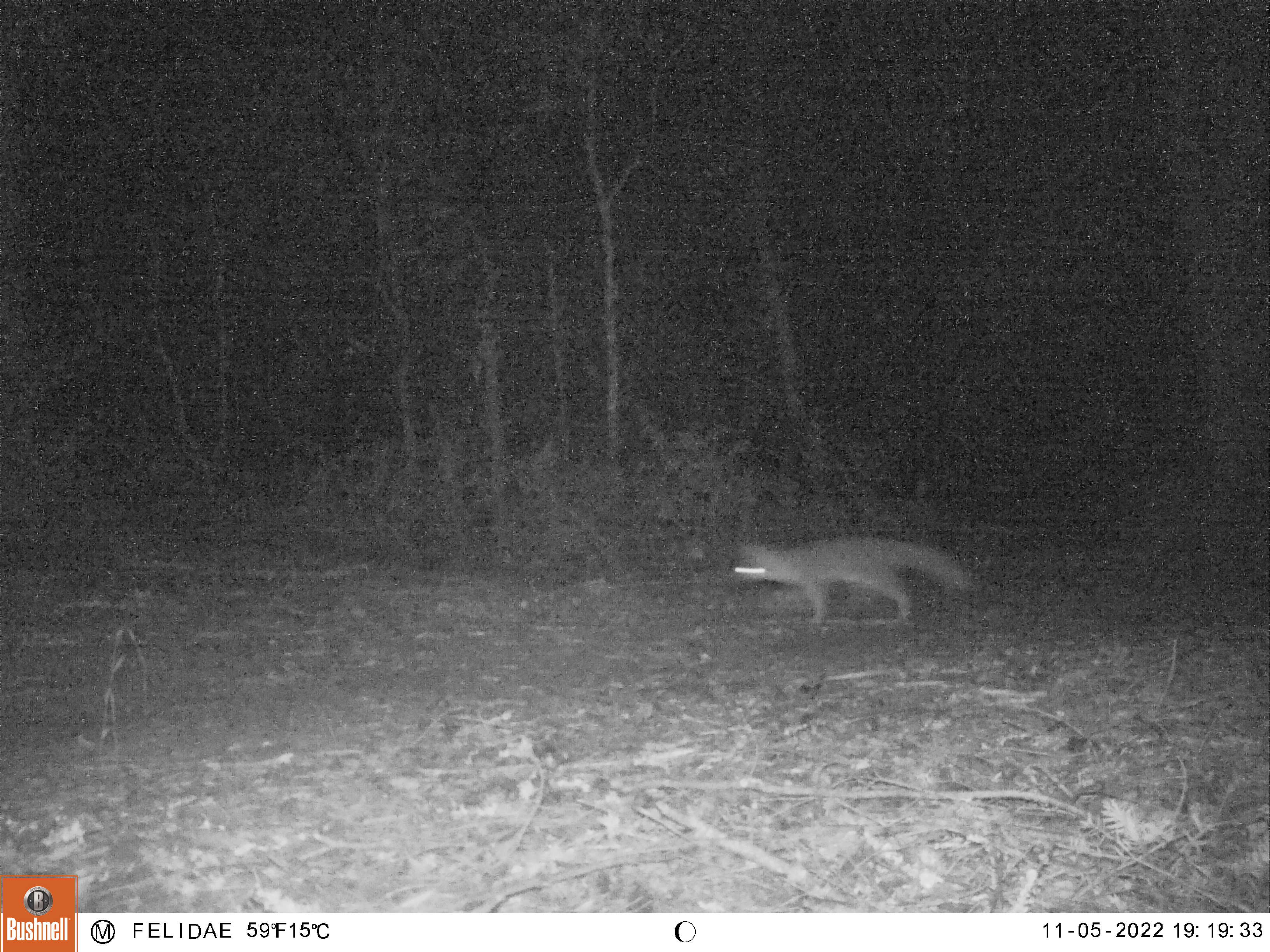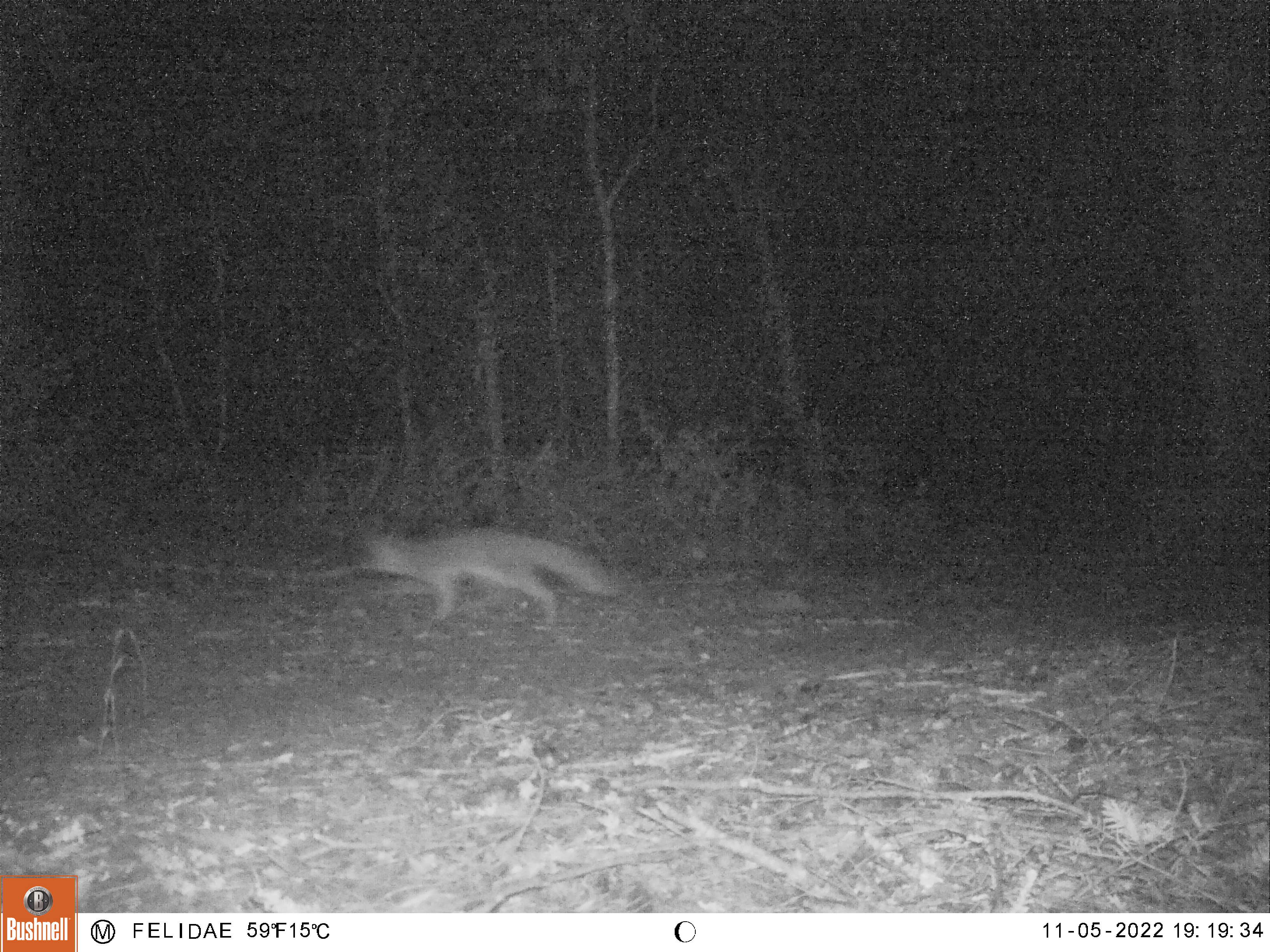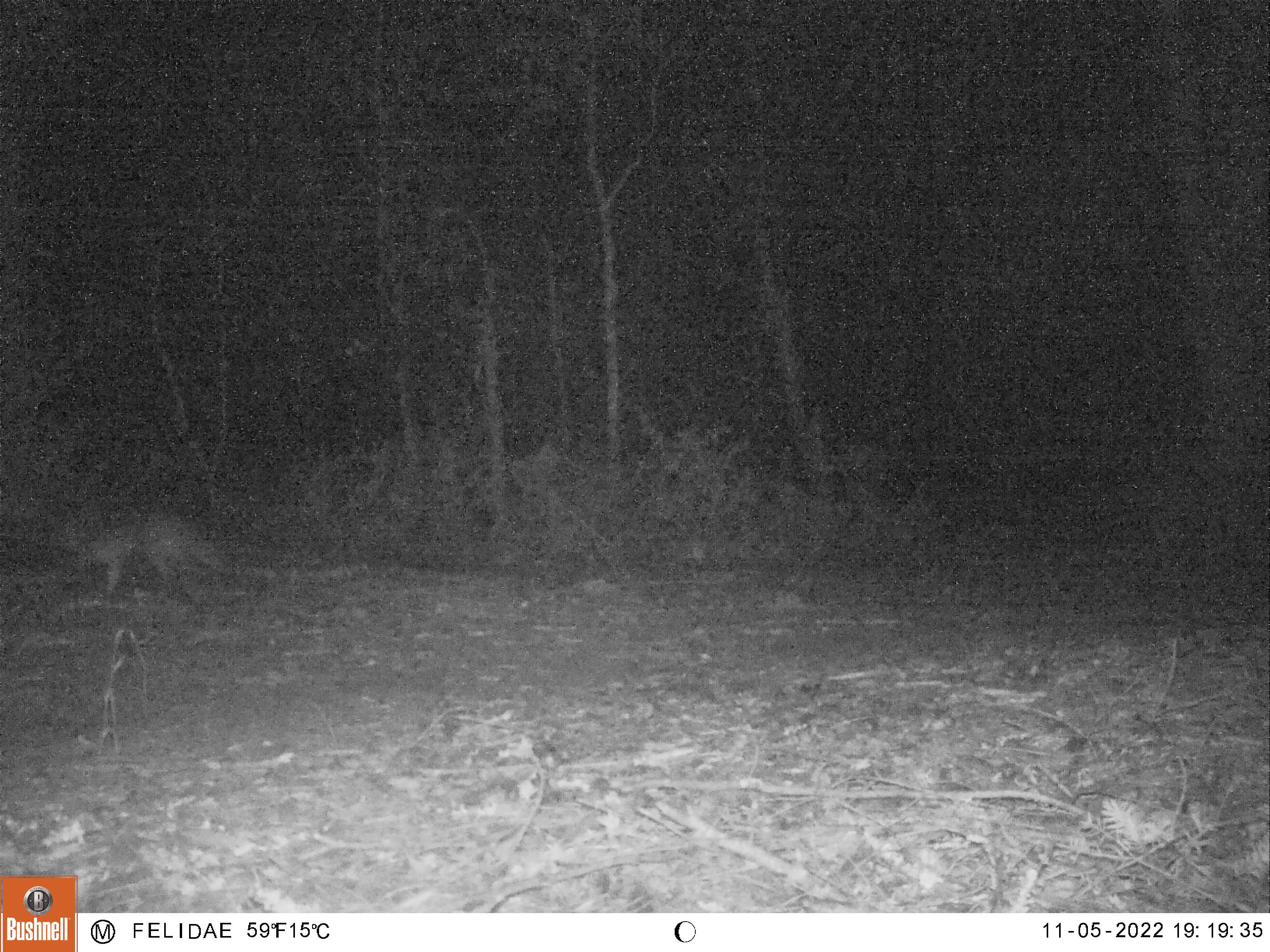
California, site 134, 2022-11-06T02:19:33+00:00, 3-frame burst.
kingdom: Animalia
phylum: Chordata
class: Mammalia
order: Carnivora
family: Canidae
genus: Urocyon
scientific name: Urocyon cinereoargenteus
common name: gray fox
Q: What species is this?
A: Gray fox (Urocyon cinereoargenteus).